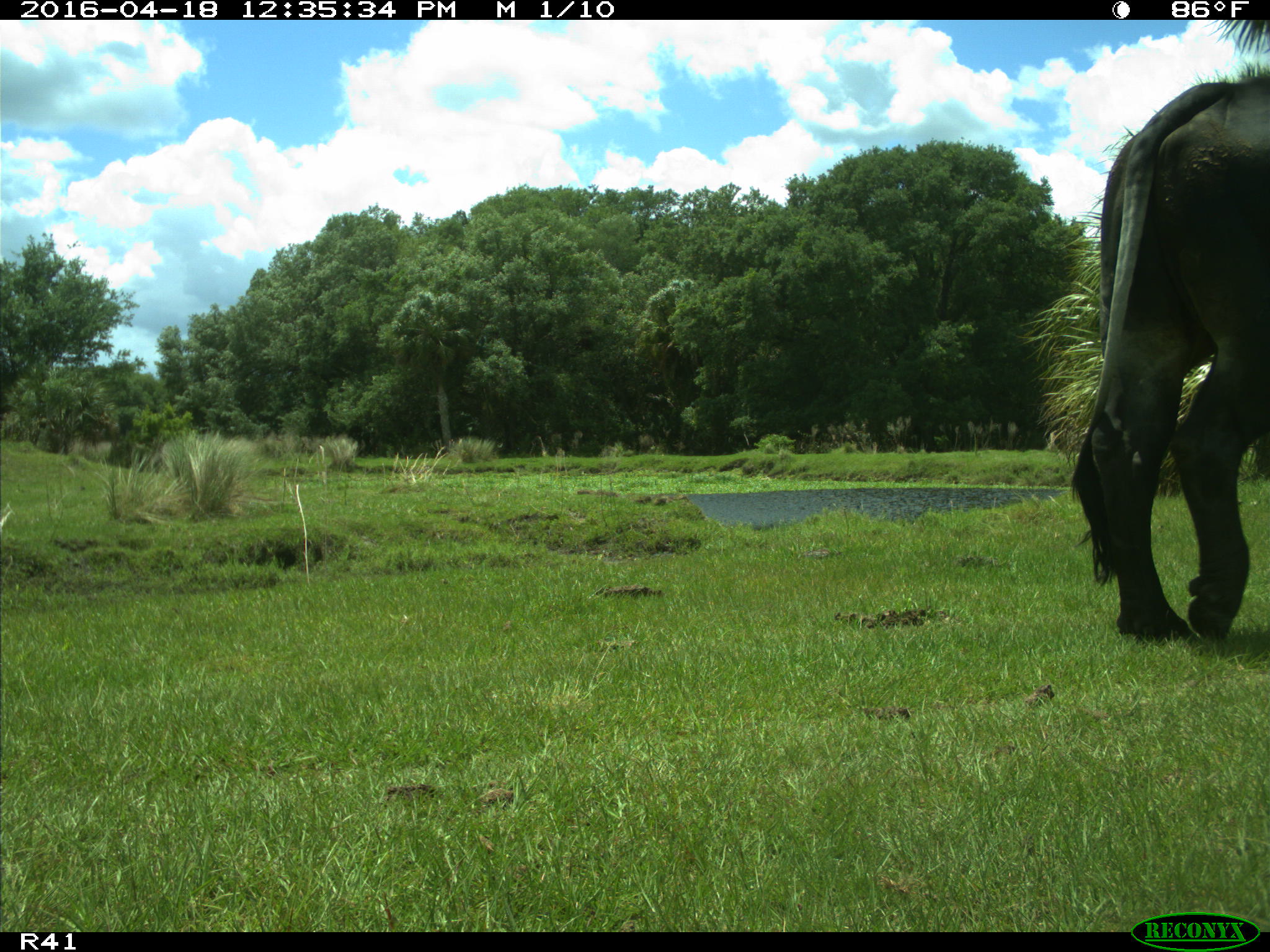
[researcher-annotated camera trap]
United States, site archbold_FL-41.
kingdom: Animalia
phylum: Chordata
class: Mammalia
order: Artiodactyla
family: Bovidae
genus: Bos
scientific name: Bos taurus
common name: domestic cow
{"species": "Bos taurus (domestic cow)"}